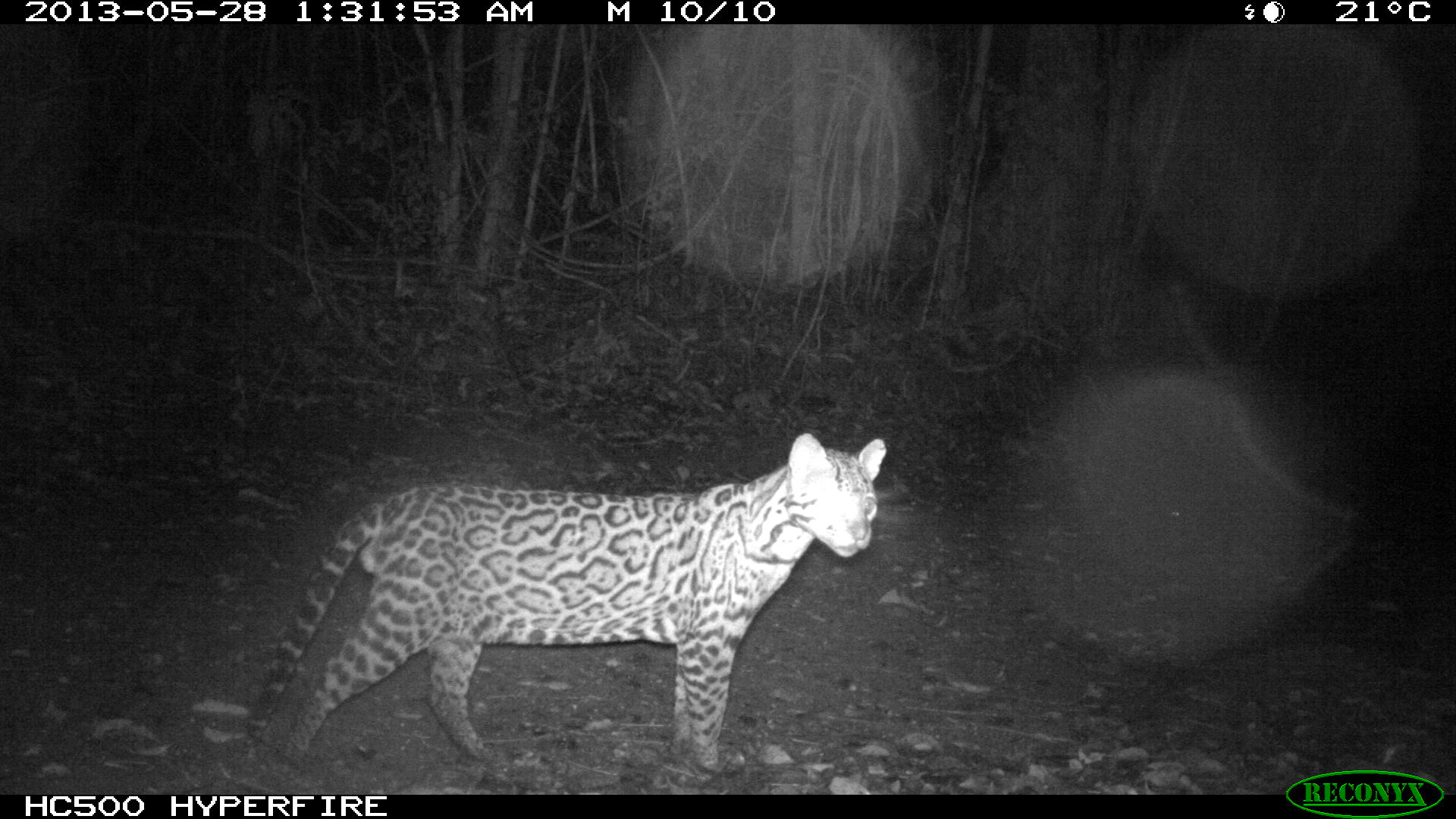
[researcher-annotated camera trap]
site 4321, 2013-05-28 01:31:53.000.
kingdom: Animalia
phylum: Chordata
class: Mammalia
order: Carnivora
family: Felidae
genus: Leopardus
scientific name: Leopardus pardalis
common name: ocelot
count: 1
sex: male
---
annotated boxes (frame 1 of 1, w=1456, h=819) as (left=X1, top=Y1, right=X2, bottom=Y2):
leopardus pardalis: (left=244, top=433, right=887, bottom=778)